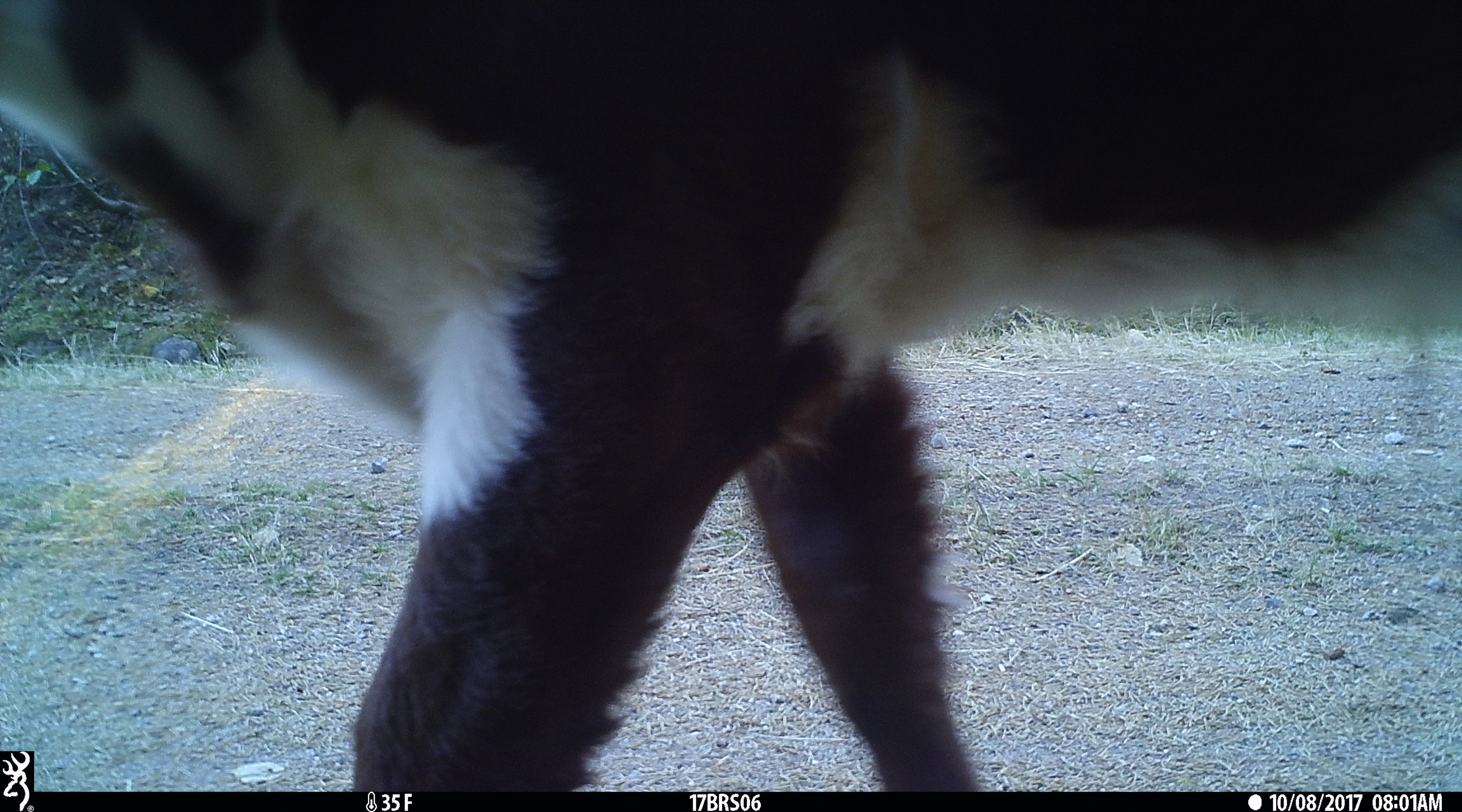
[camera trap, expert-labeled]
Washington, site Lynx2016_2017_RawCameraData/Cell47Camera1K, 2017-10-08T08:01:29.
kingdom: Animalia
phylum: Chordata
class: Mammalia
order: Artiodactyla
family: Bovidae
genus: Bos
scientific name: Bos taurus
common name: domestic cattle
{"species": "domestic cattle (Bos taurus)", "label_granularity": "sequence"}